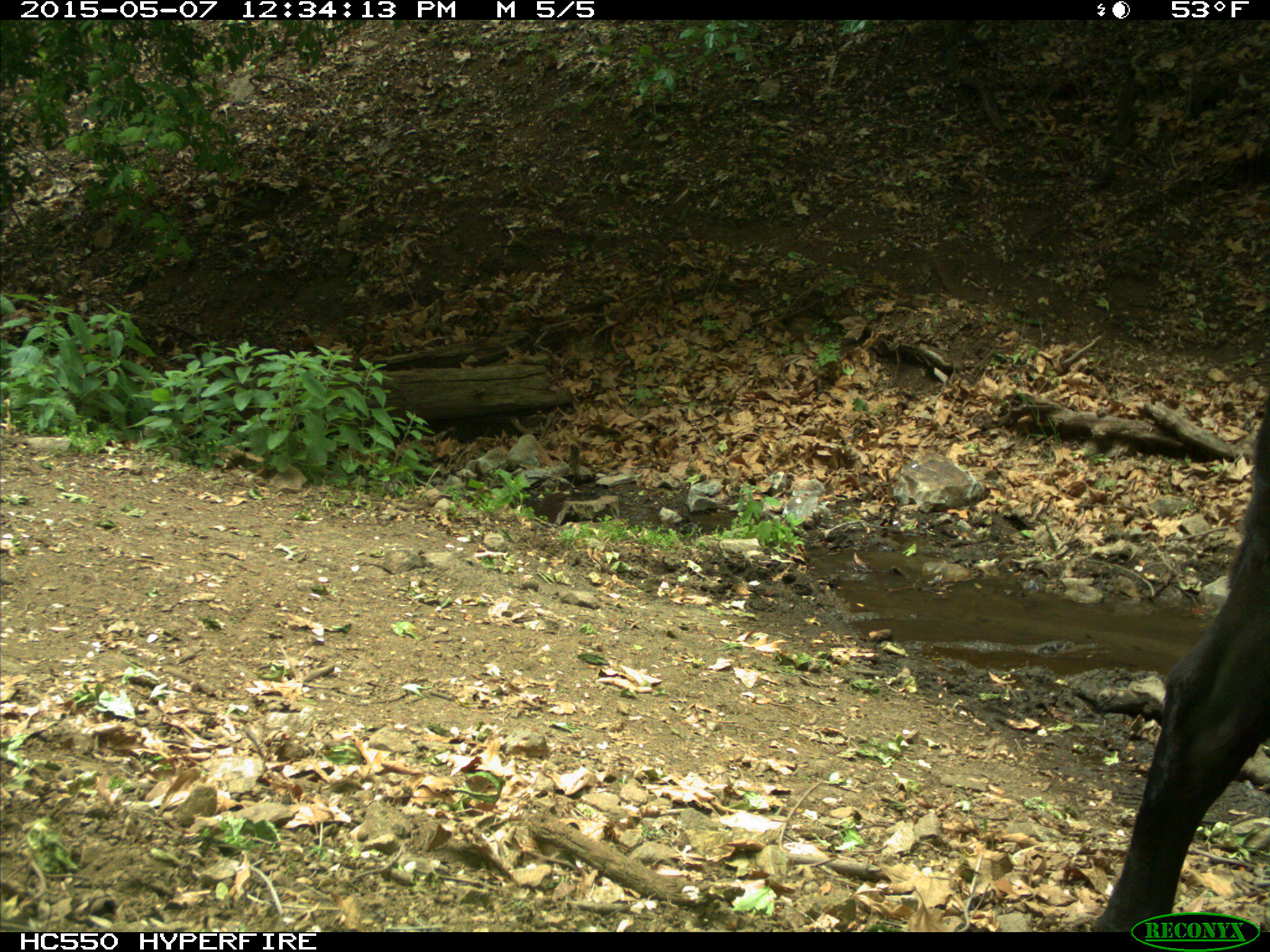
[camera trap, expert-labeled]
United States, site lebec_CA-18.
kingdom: Animalia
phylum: Chordata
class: Mammalia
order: Artiodactyla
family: Bovidae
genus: Bos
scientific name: Bos taurus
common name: domestic cow